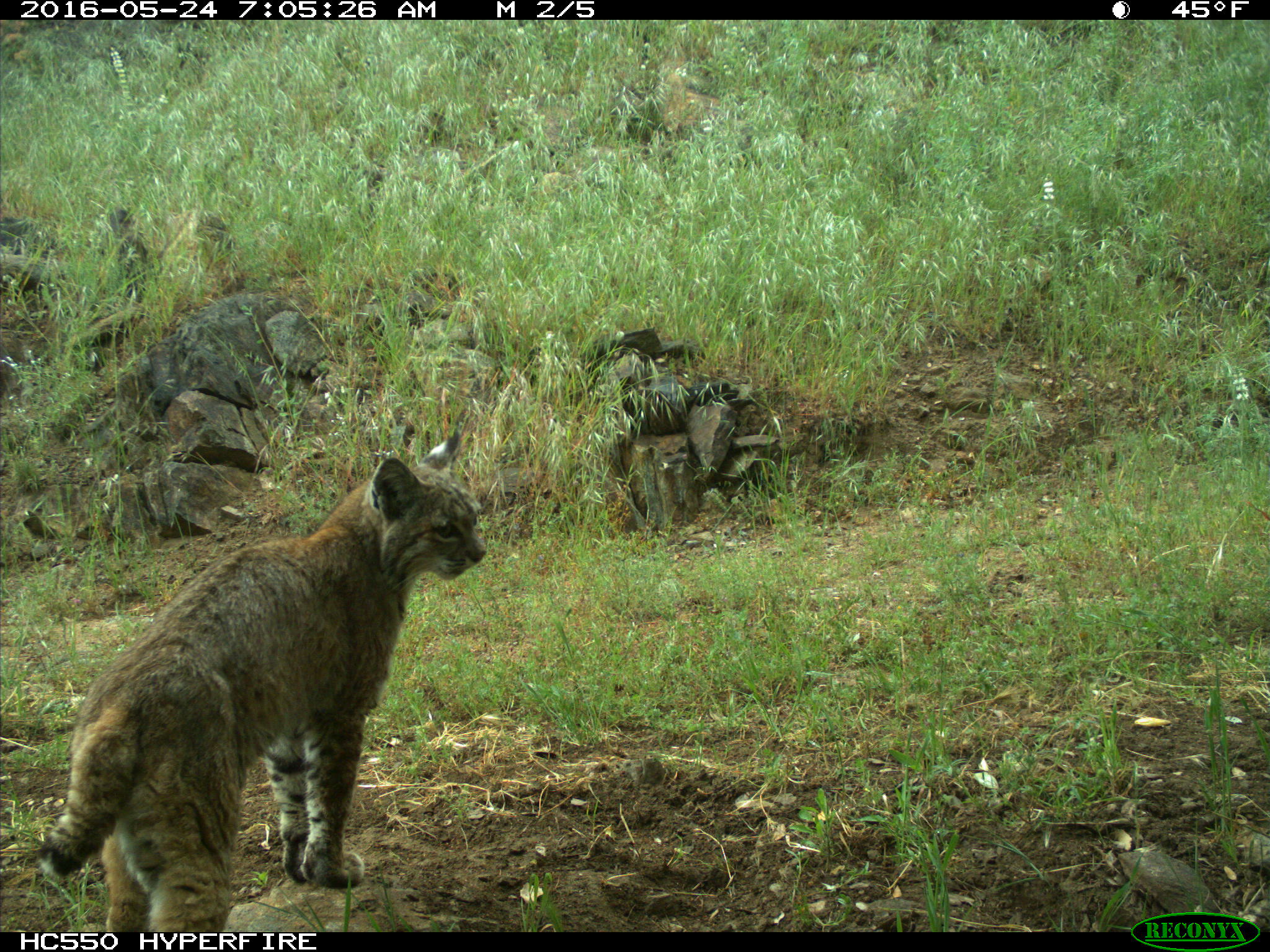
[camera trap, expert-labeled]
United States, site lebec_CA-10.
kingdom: Animalia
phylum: Chordata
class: Mammalia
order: Carnivora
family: Felidae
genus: Lynx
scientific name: Lynx rufus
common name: bobcat